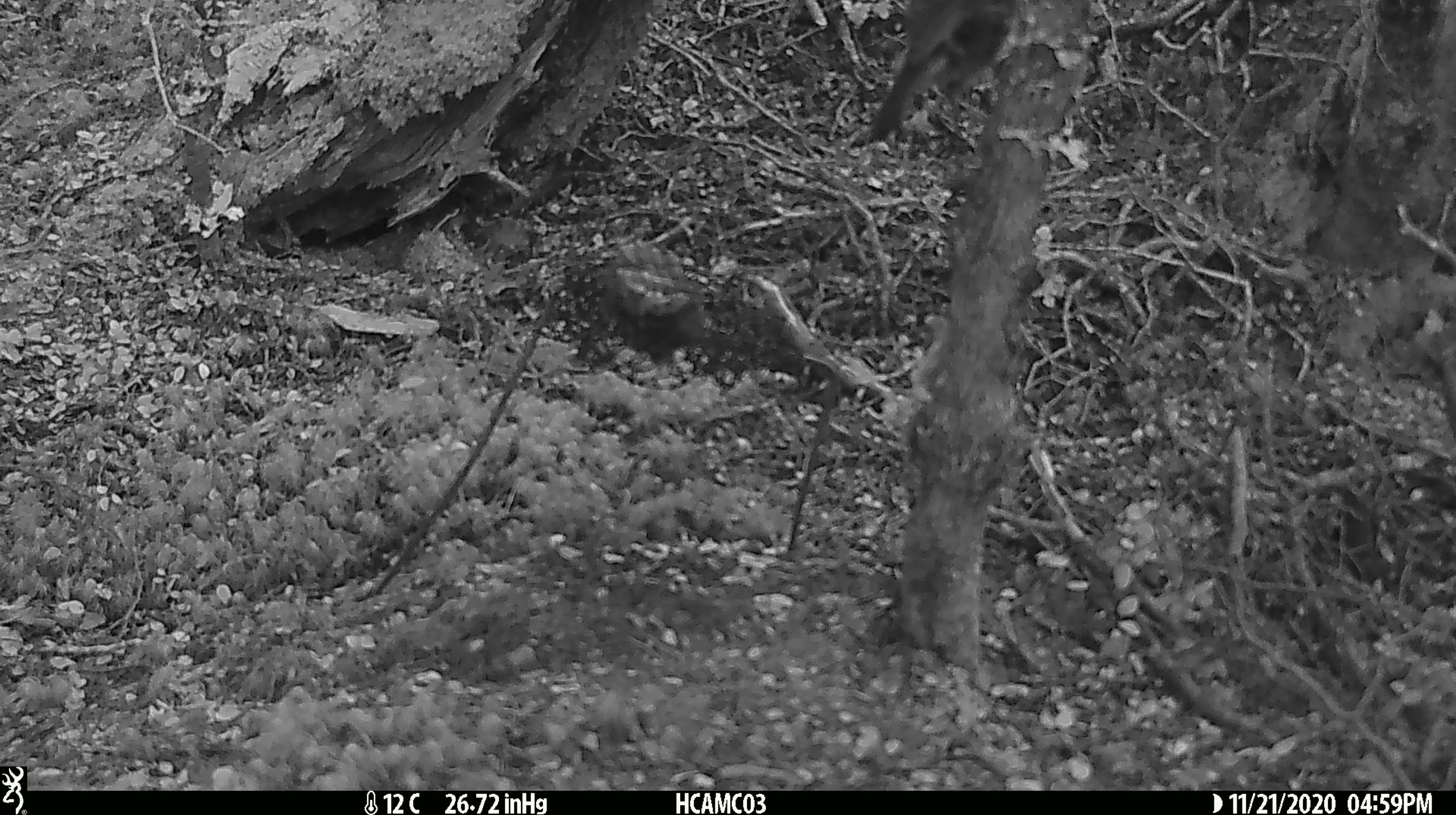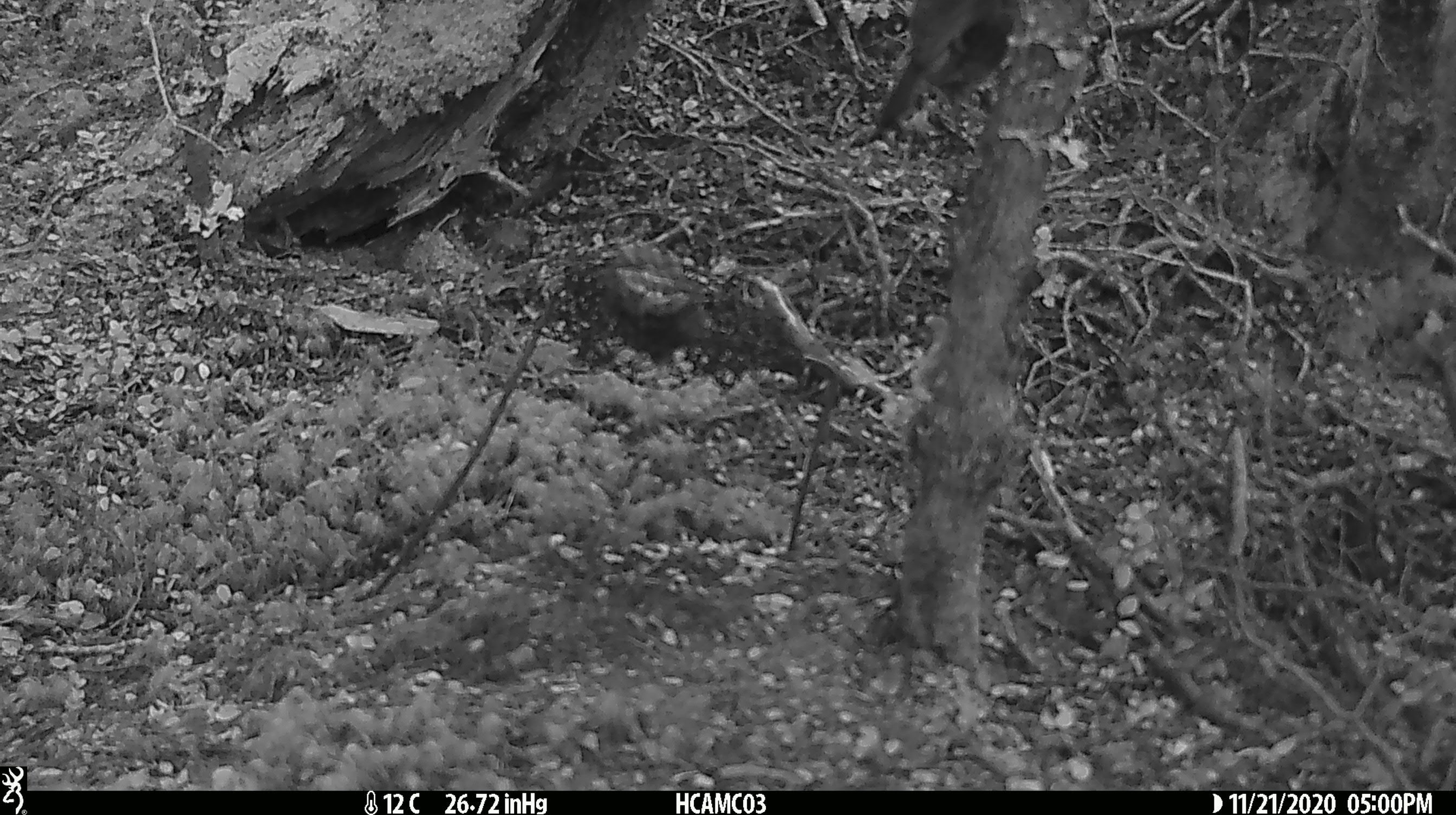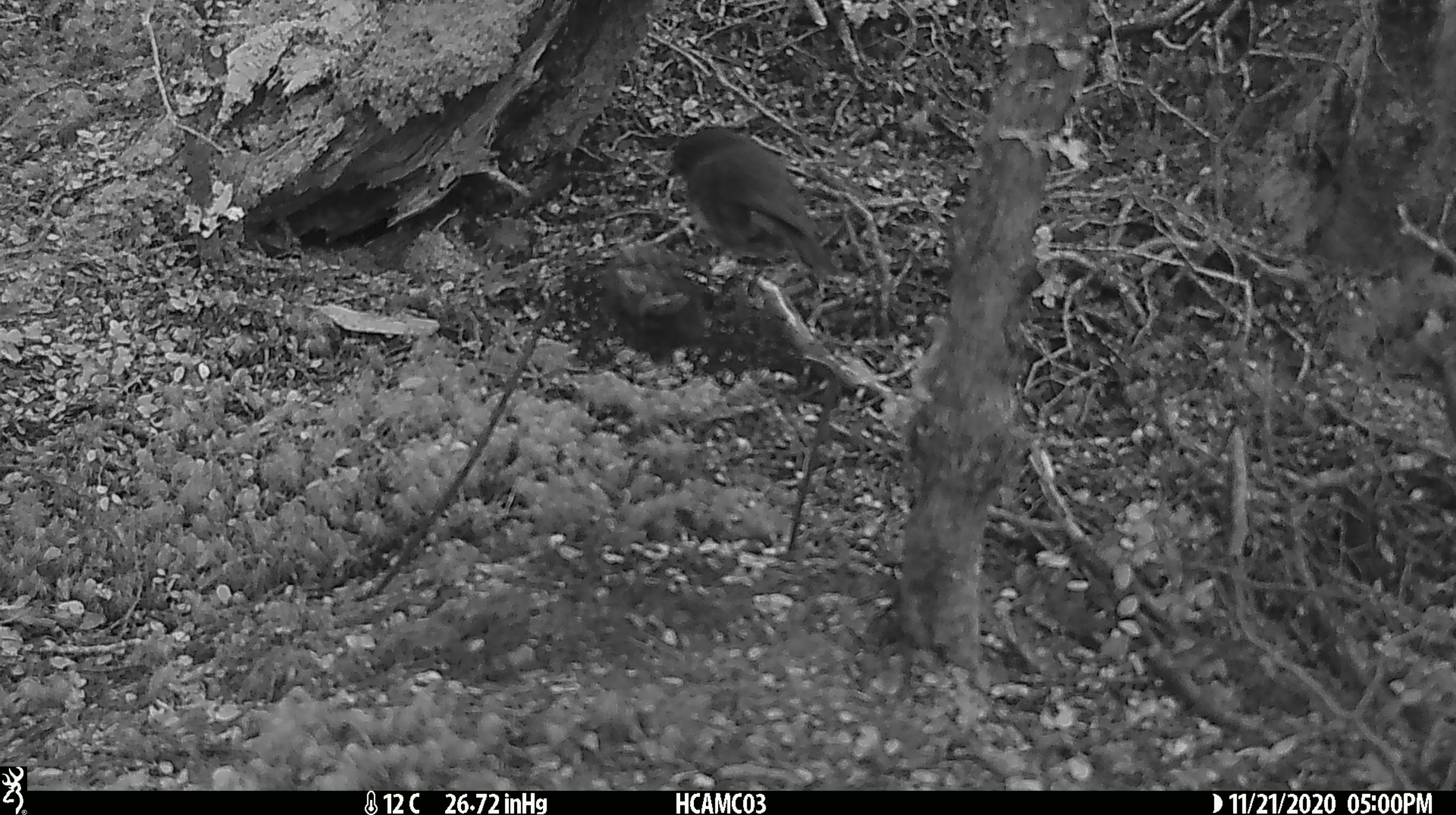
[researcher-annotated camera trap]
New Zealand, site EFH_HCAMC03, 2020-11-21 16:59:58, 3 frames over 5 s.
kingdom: Animalia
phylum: Chordata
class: Aves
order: Passeriformes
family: Petroicidae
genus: Petroica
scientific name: Petroica australis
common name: new zealand robin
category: robin